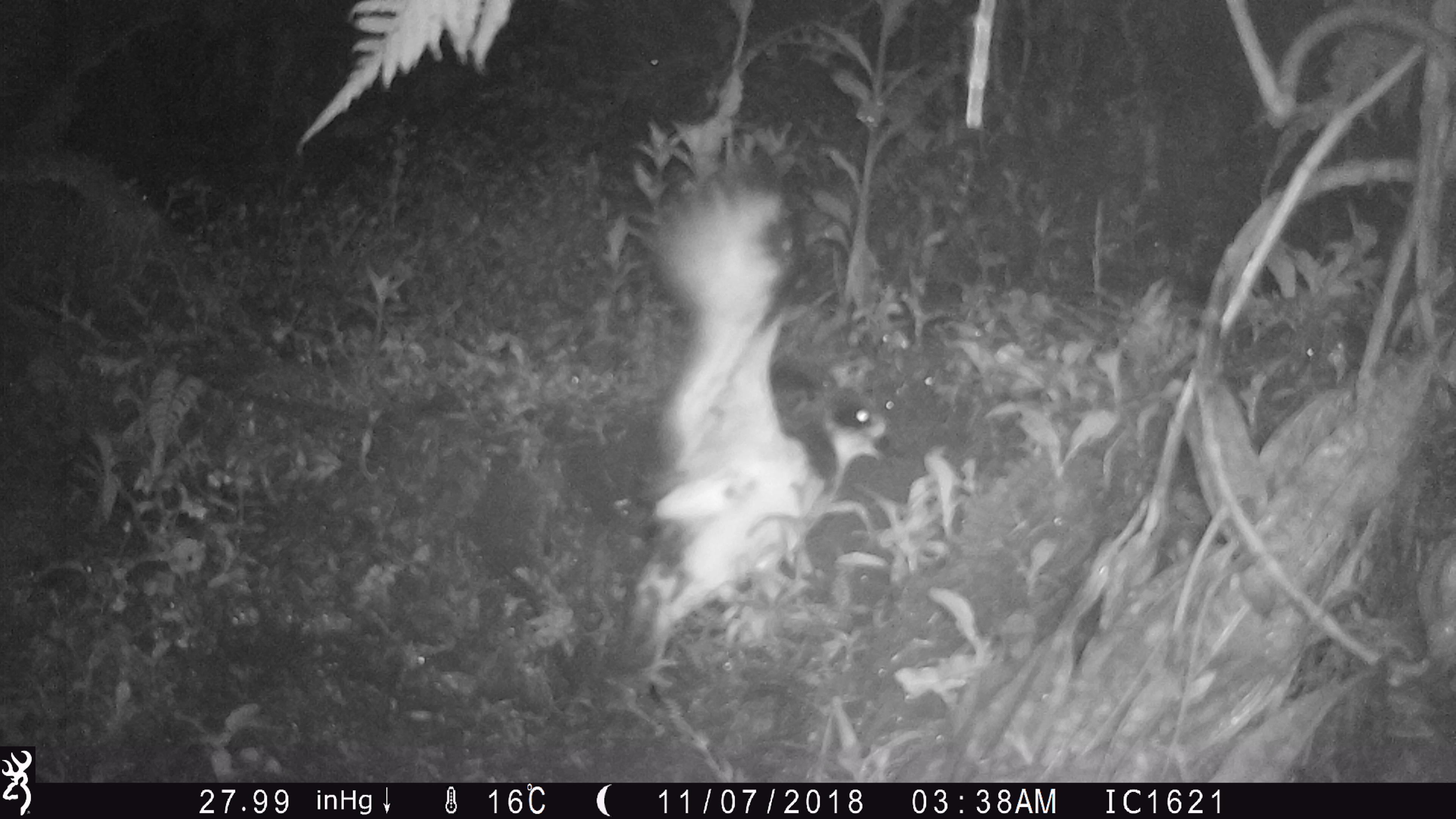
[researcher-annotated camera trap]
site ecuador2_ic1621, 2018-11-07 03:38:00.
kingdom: Animalia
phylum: Chordata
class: Aves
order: Procellariiformes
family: Procellariidae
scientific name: Procellariidae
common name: petrel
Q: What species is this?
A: Petrel (Procellariidae).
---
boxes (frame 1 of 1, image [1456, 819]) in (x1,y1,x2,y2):
petrel: (622,162,896,688)